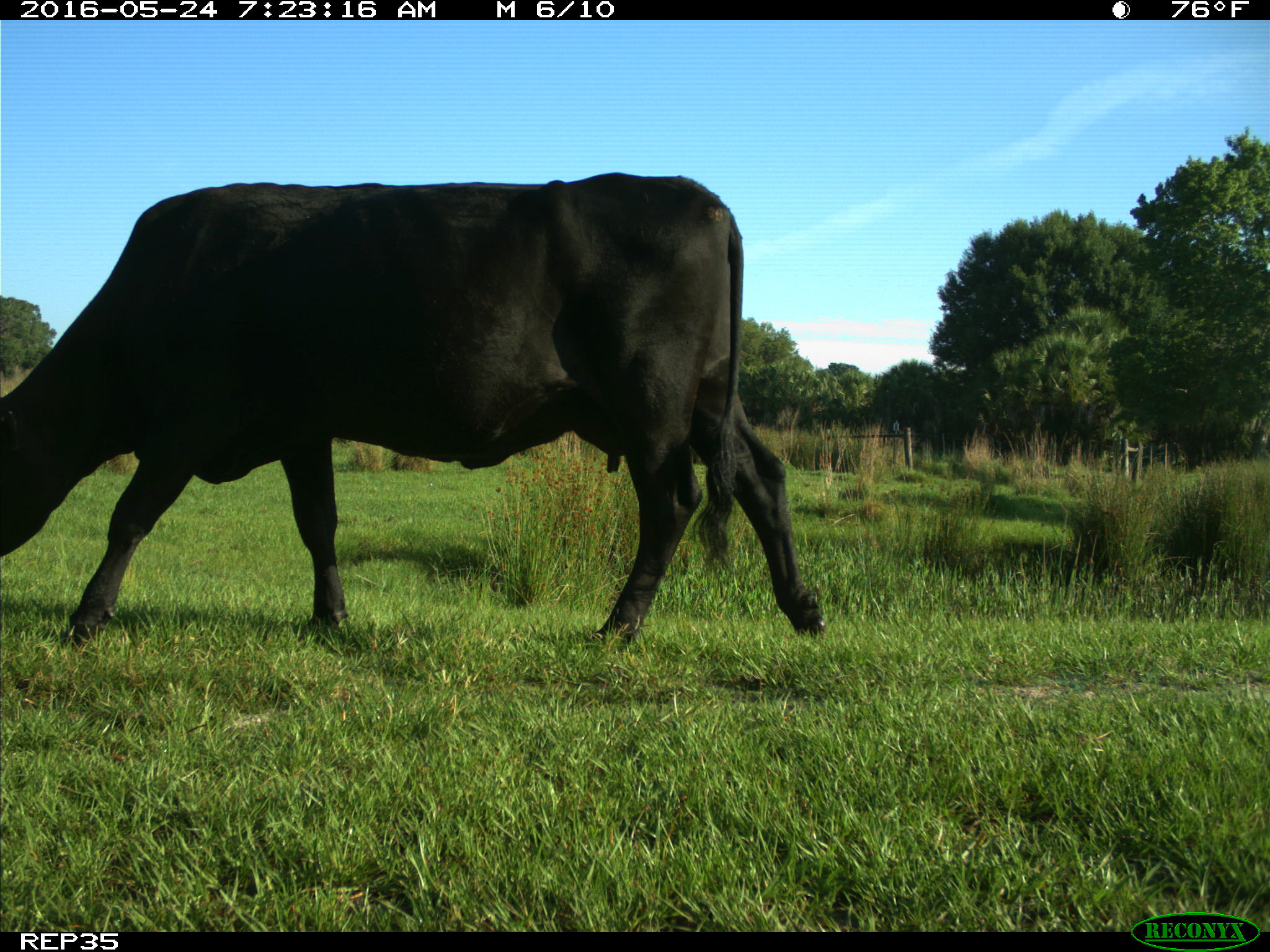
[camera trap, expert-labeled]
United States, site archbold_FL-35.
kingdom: Animalia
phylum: Chordata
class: Mammalia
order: Artiodactyla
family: Bovidae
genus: Bos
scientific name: Bos taurus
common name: domestic cow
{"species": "Bos taurus (domestic cow)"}